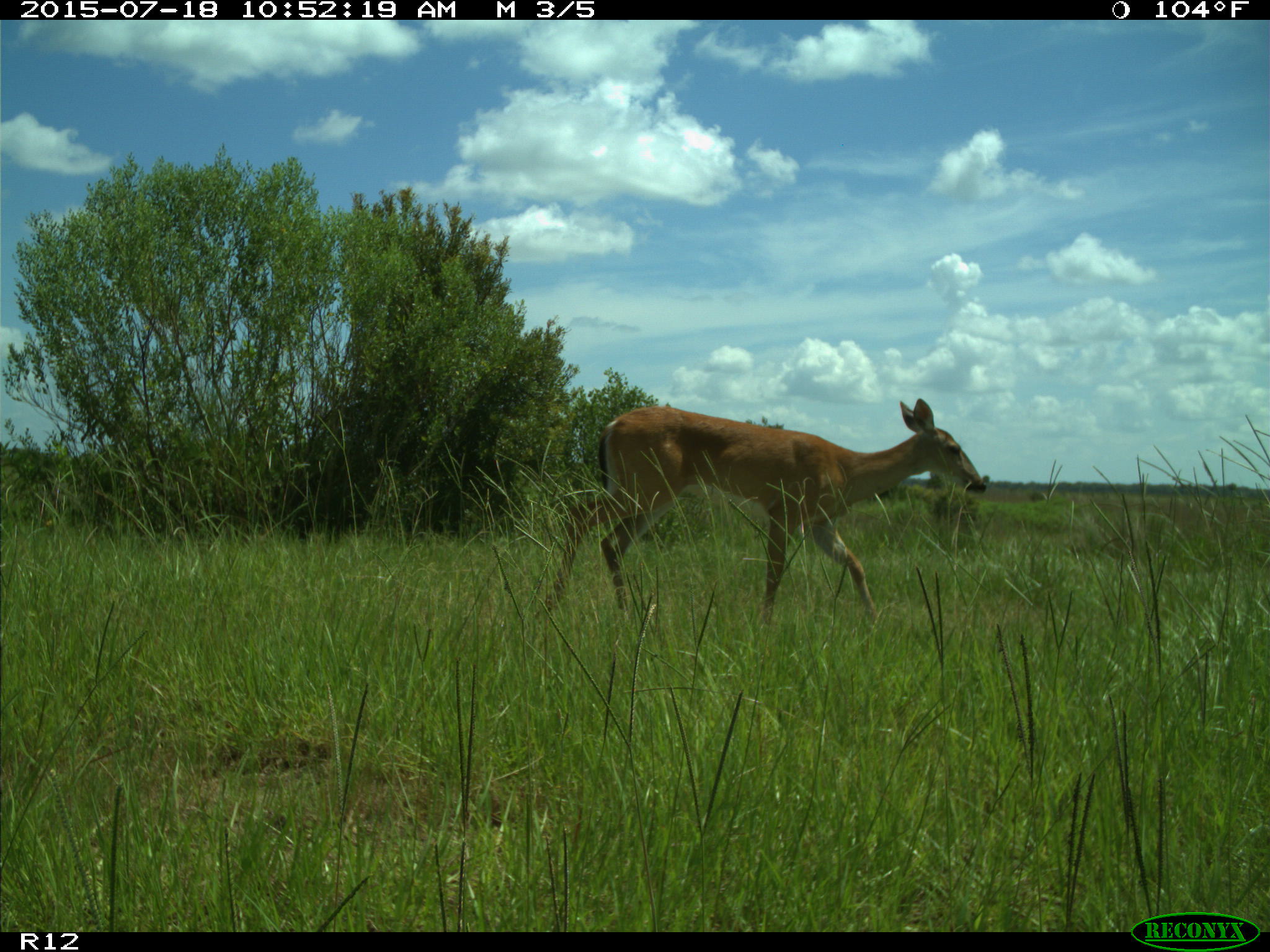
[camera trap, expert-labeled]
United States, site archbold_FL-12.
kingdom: Animalia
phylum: Chordata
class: Mammalia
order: Artiodactyla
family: Cervidae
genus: Odocoileus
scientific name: Odocoileus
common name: deer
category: unidentified deer